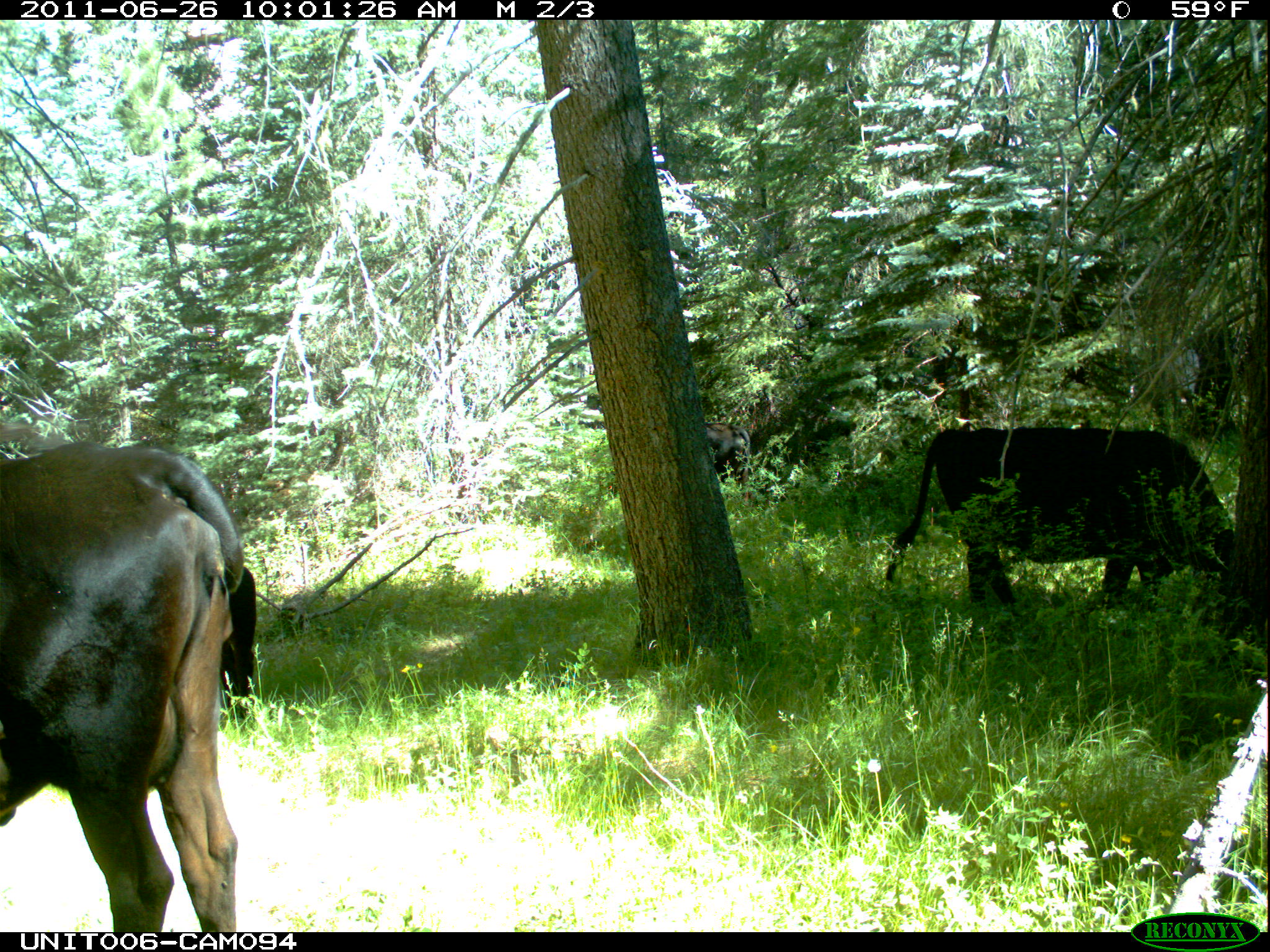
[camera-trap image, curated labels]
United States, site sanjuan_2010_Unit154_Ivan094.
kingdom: Animalia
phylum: Chordata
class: Mammalia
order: Artiodactyla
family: Bovidae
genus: Bos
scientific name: Bos taurus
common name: domestic cow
Bos taurus (domestic cow).